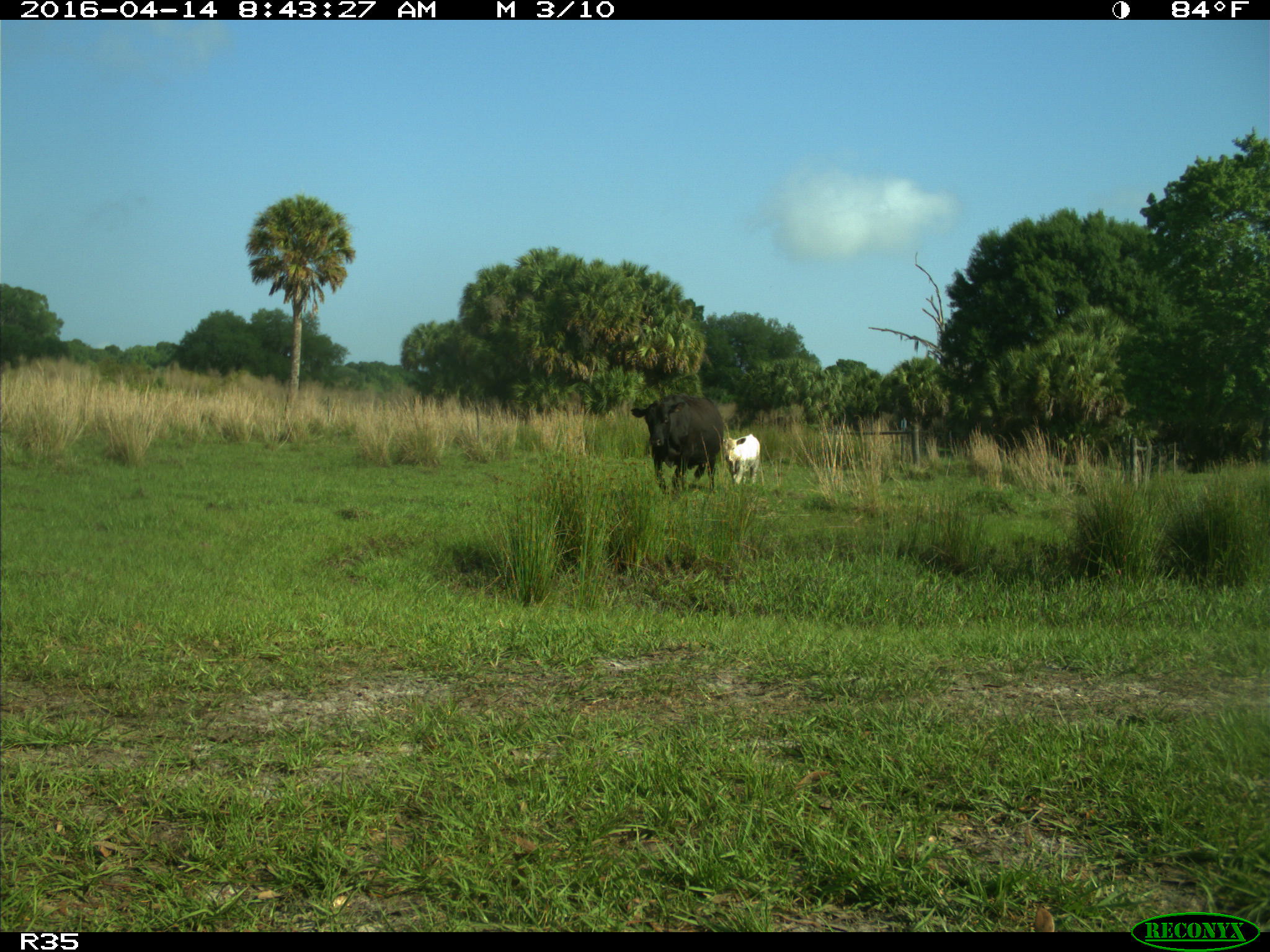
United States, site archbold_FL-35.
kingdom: Animalia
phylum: Chordata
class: Mammalia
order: Artiodactyla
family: Bovidae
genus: Bos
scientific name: Bos taurus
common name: domestic cow